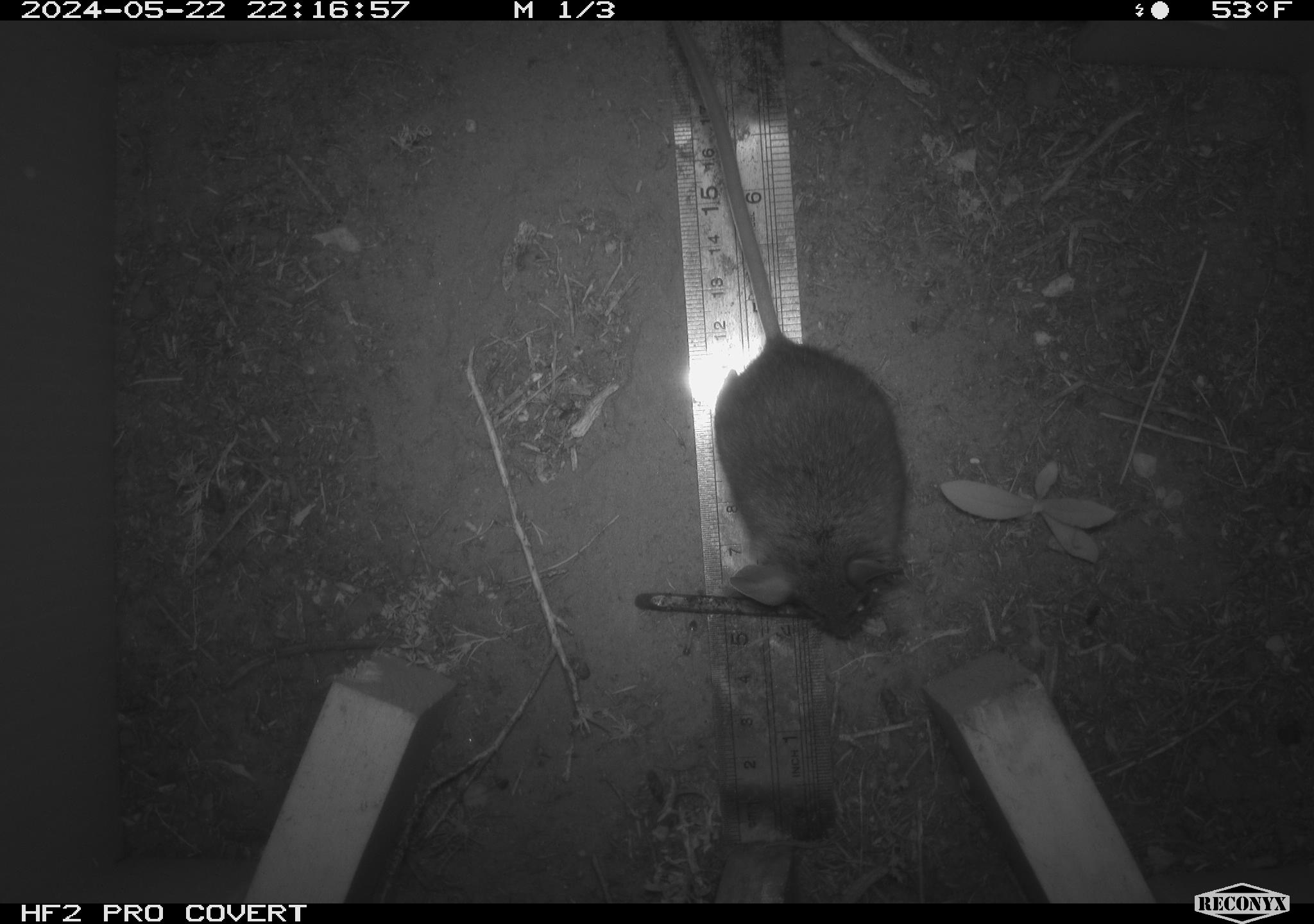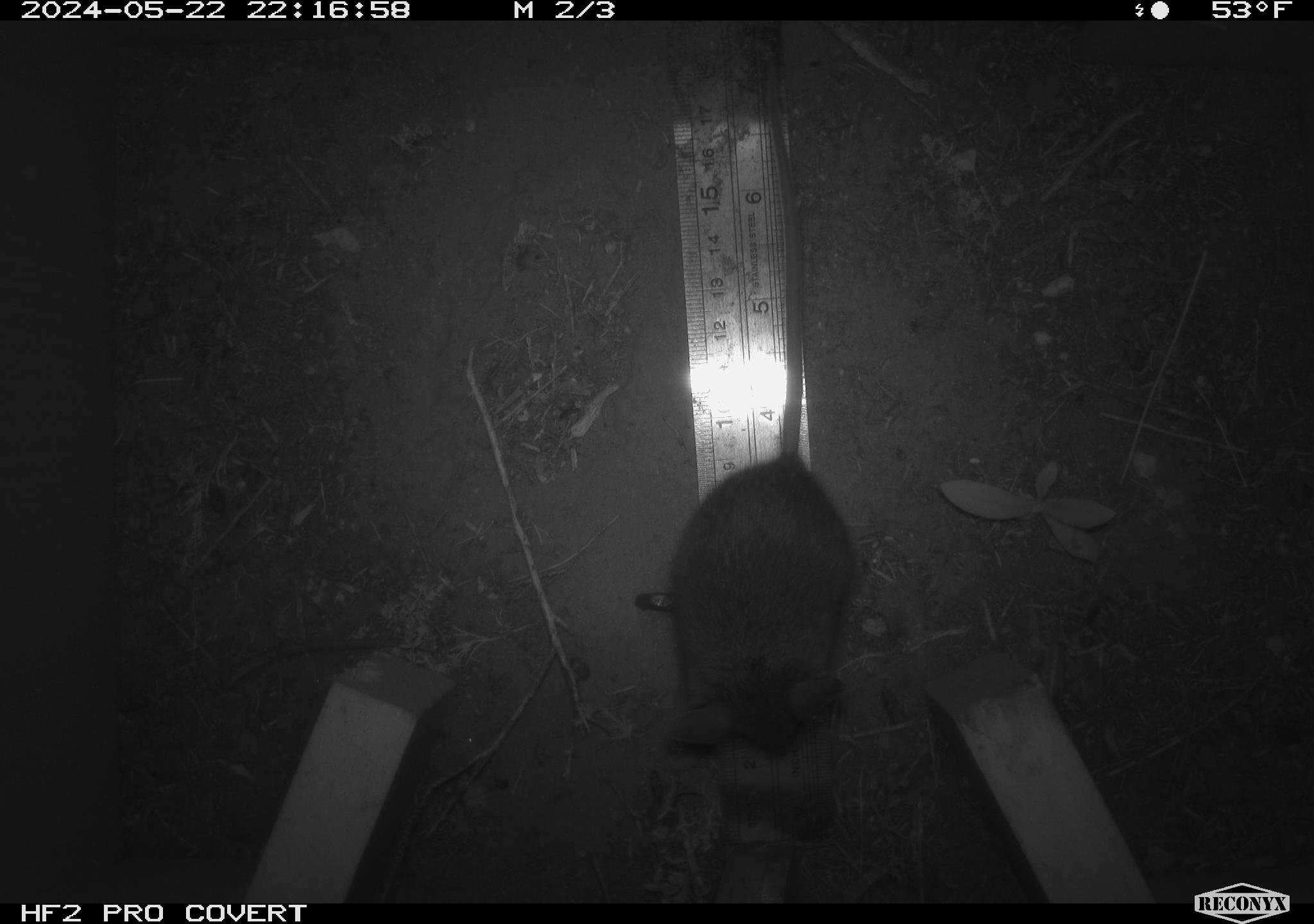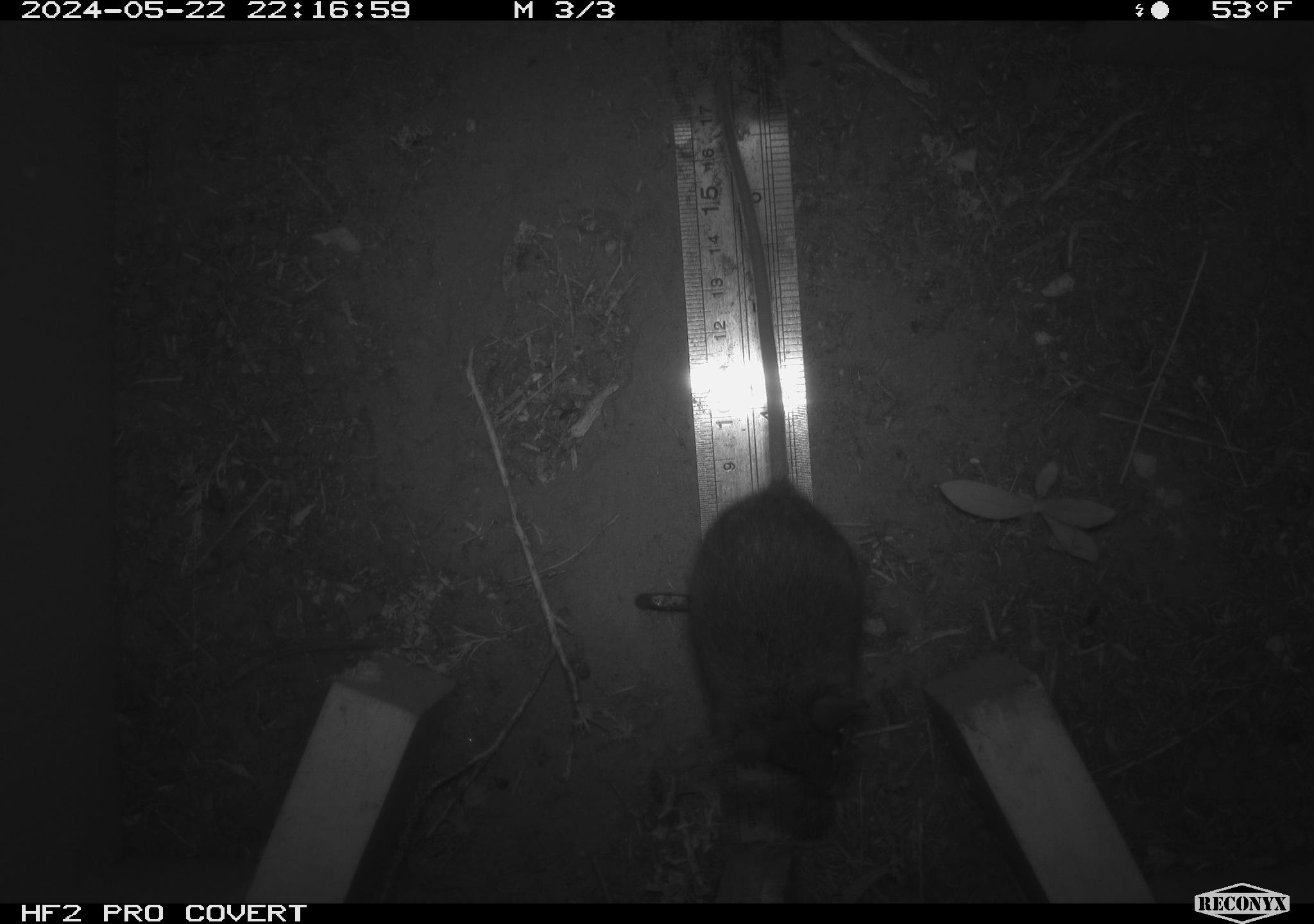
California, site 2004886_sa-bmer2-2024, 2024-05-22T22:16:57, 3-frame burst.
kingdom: Animalia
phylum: Chordata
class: Mammalia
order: Rodentia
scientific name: Rodentia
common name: mouse species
Mouse species (Rodentia).